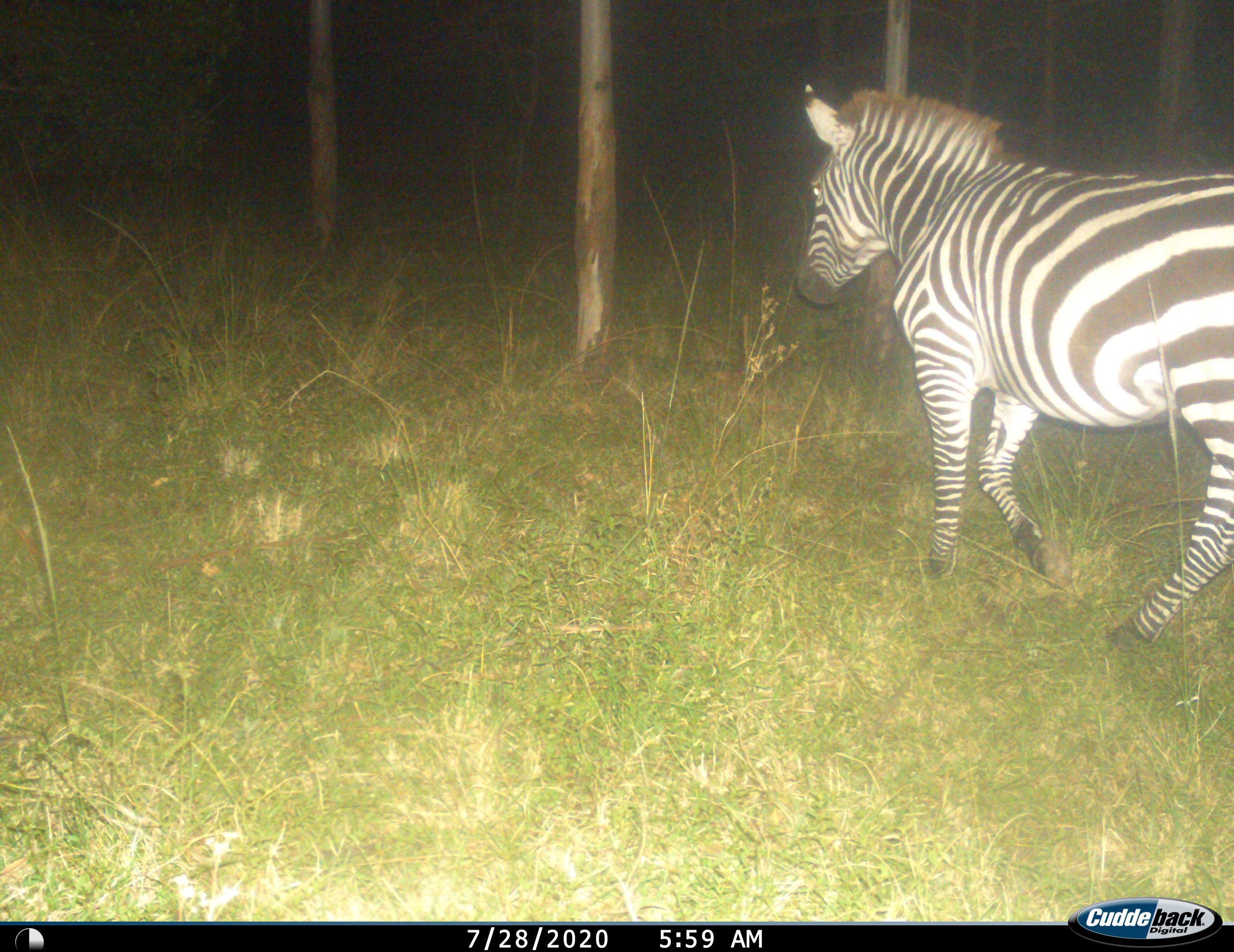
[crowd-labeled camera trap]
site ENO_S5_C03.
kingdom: Animalia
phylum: Chordata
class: Mammalia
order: Perissodactyla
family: Equidae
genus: Equus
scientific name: Equus quagga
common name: plains zebra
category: zebraplains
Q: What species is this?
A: Zebraplains (plains zebra) (Equus quagga).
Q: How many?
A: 1.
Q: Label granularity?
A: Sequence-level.